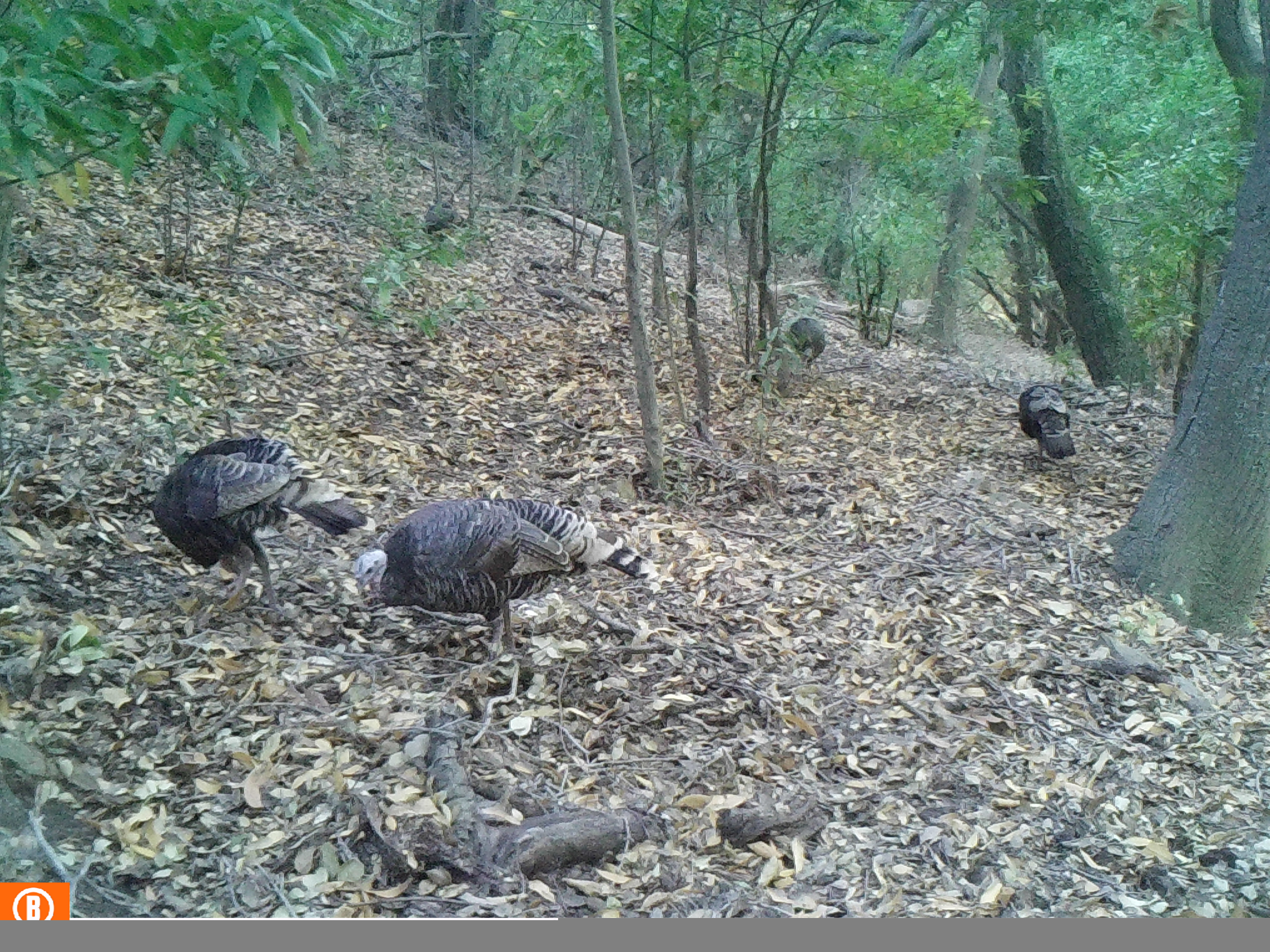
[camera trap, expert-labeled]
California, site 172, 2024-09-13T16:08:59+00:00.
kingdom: Animalia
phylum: Chordata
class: Aves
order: Galliformes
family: Phasianidae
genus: Meleagris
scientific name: Meleagris gallopavo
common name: turkey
Turkey (Meleagris gallopavo).